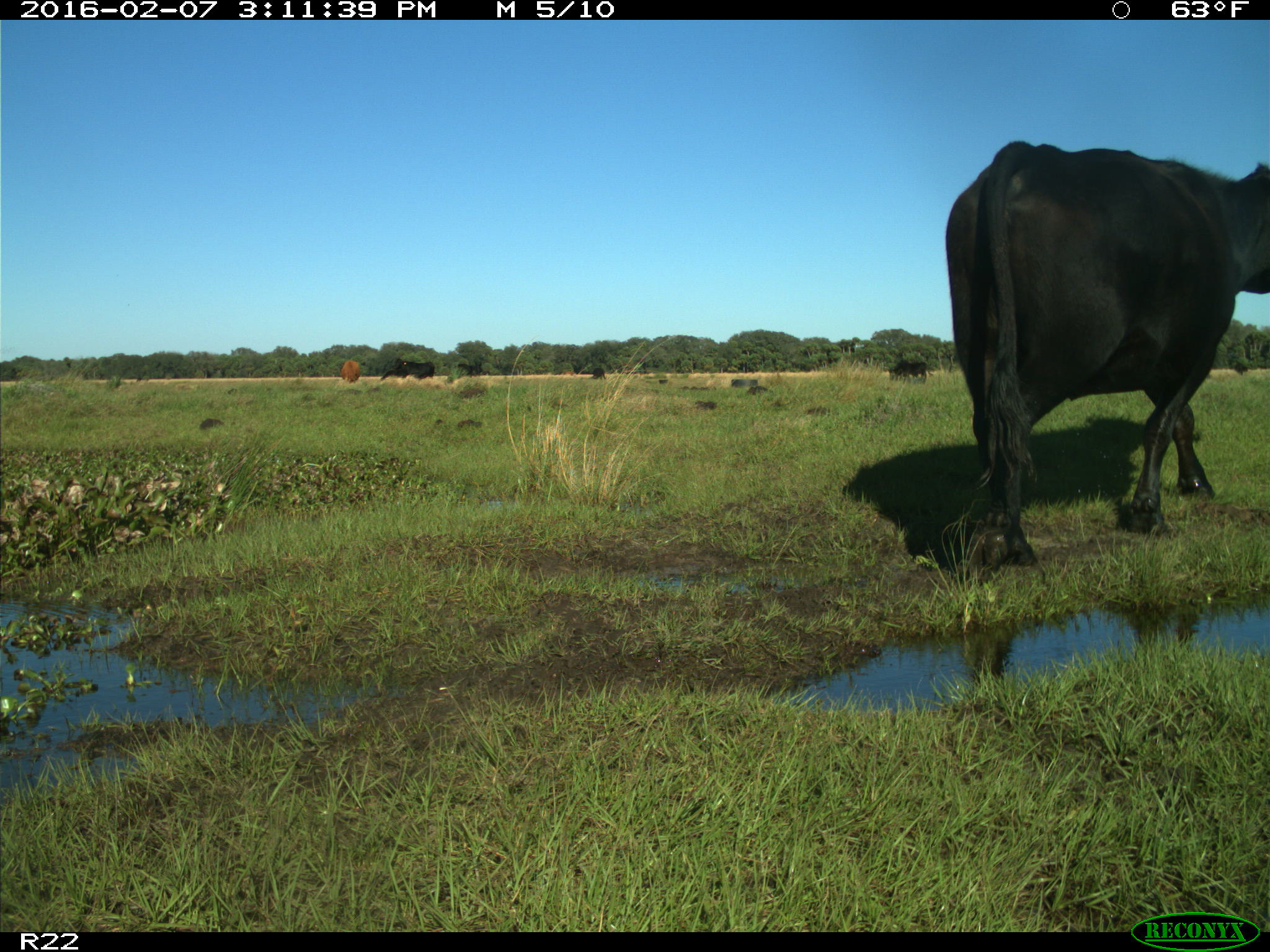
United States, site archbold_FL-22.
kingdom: Animalia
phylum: Chordata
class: Mammalia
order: Artiodactyla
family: Bovidae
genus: Bos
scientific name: Bos taurus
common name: domestic cow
Bos taurus (domestic cow).